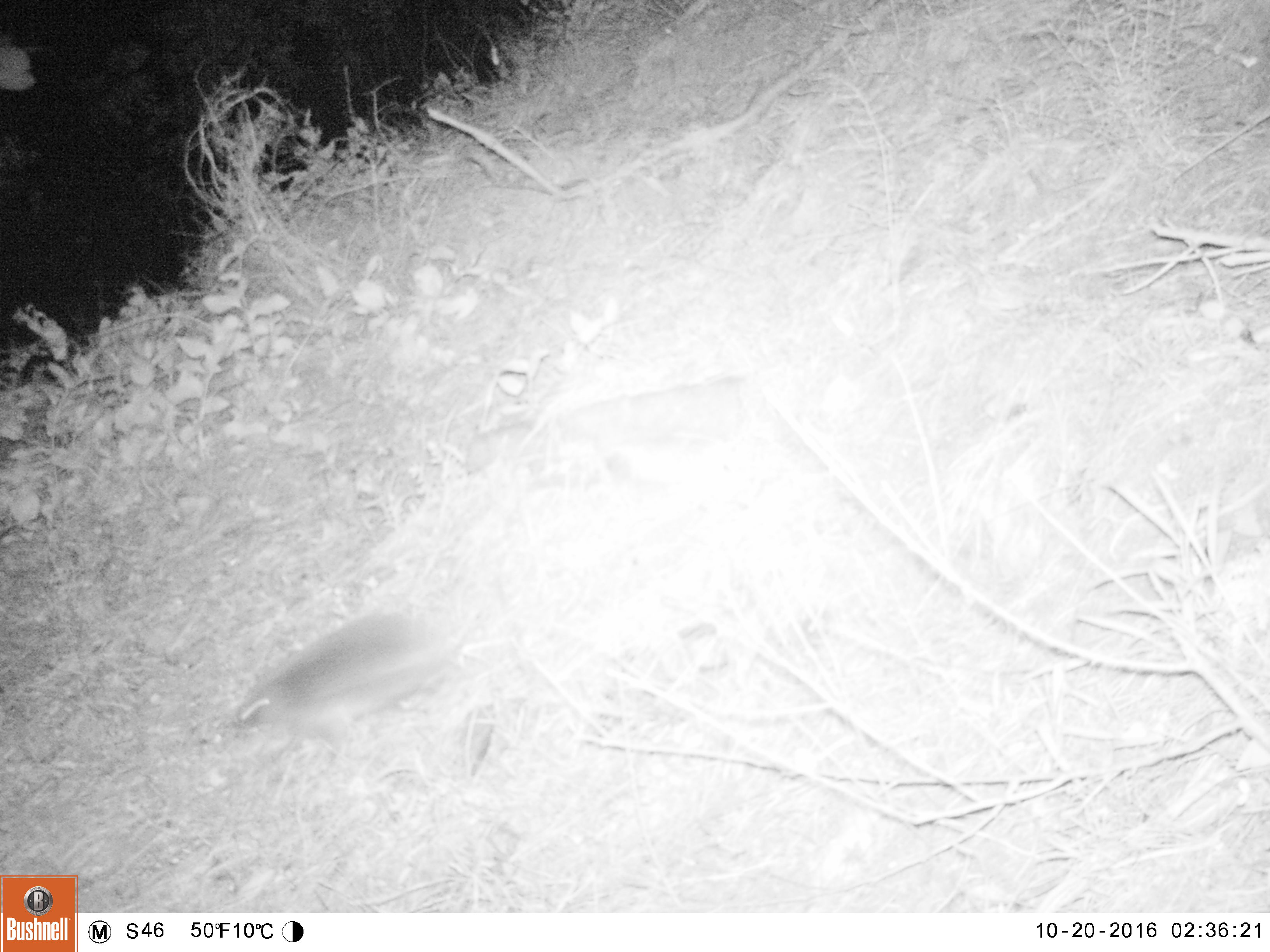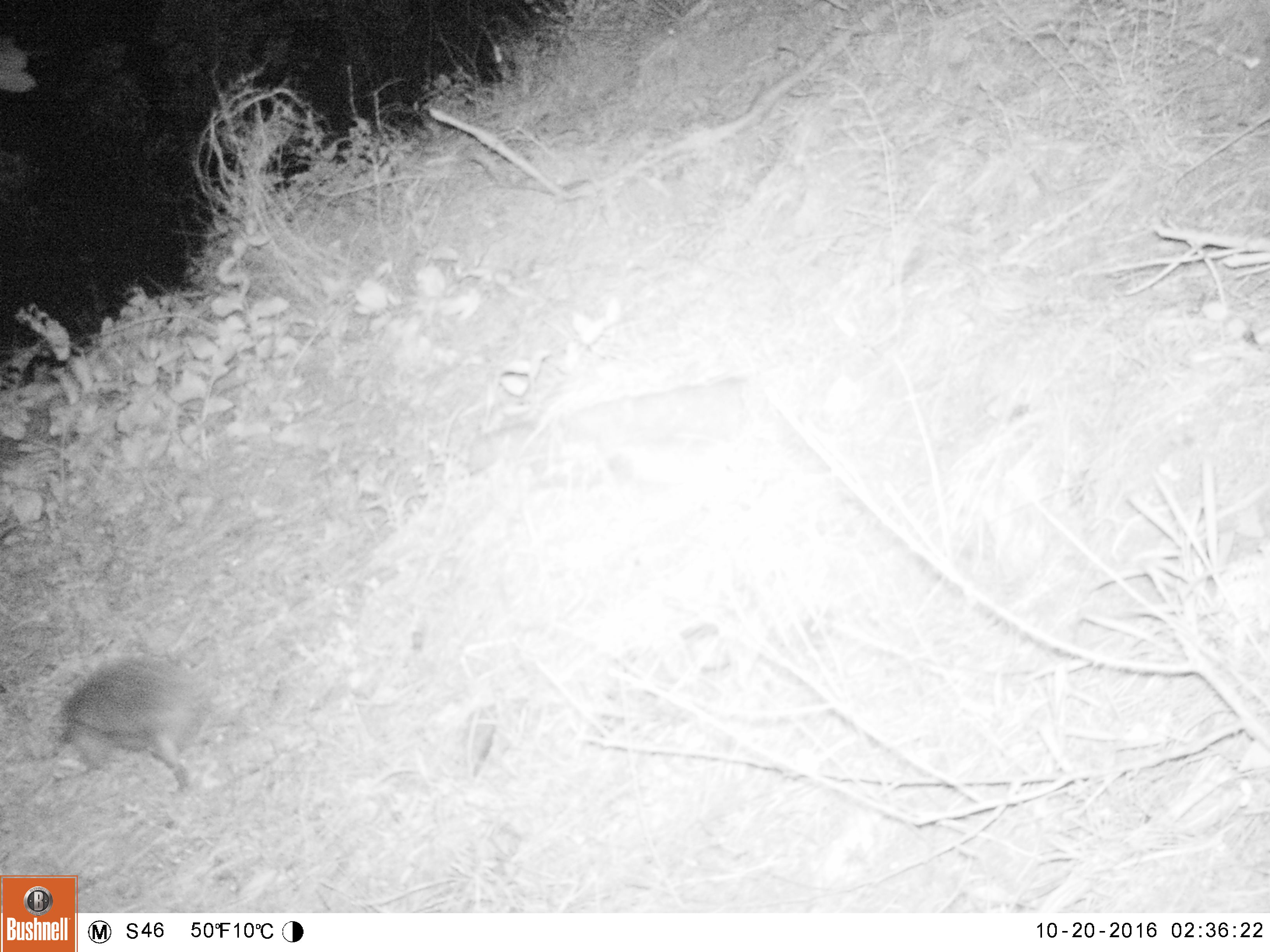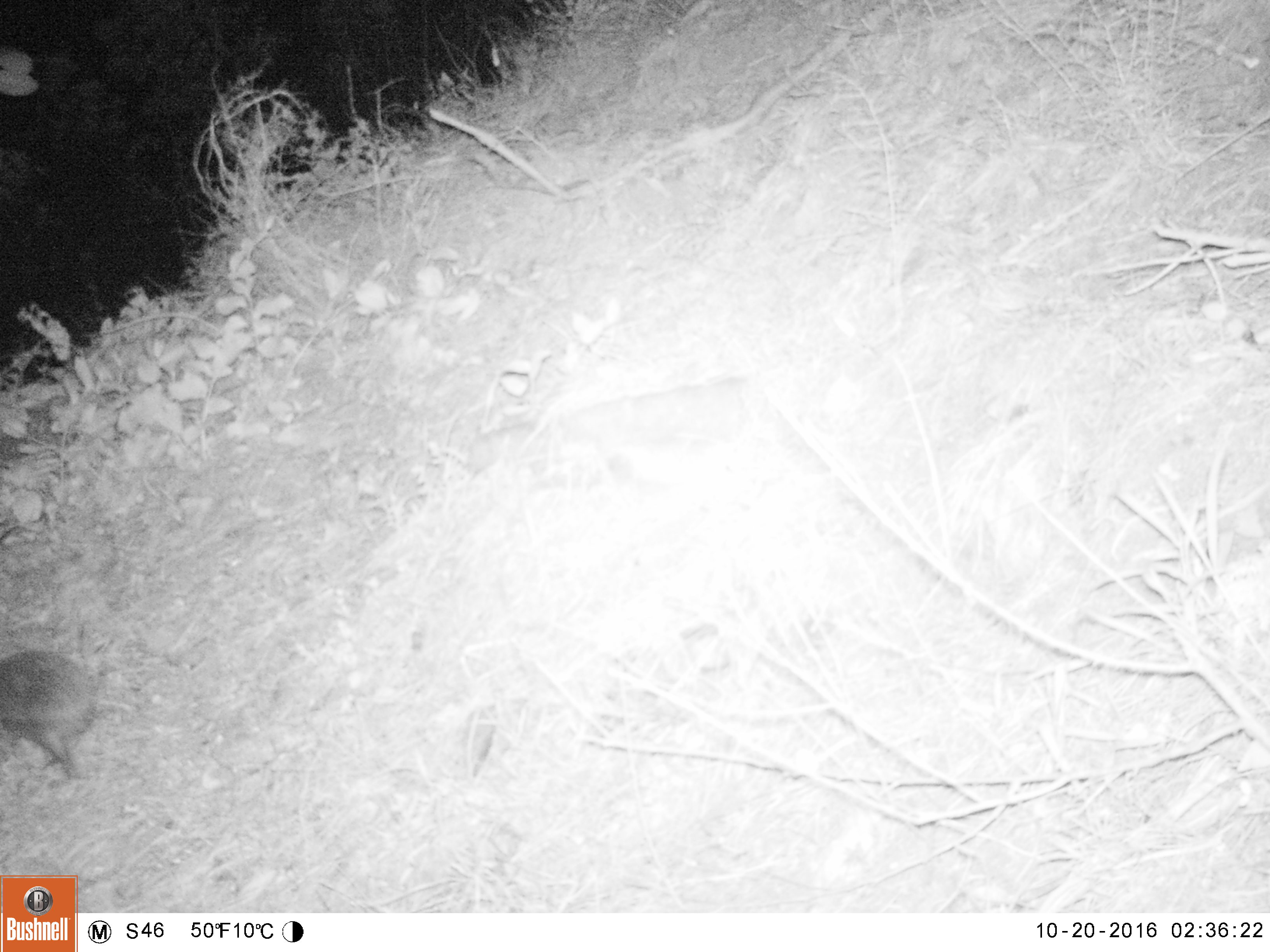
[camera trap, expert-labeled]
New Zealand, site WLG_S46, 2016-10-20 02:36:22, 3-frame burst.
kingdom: Animalia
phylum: Chordata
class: Mammalia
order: Eulipotyphla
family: Erinaceidae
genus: Erinaceus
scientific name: Erinaceus europaeus europaeus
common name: european hedgehog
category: hedgehog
Hedgehog (european hedgehog) (Erinaceus europaeus europaeus).